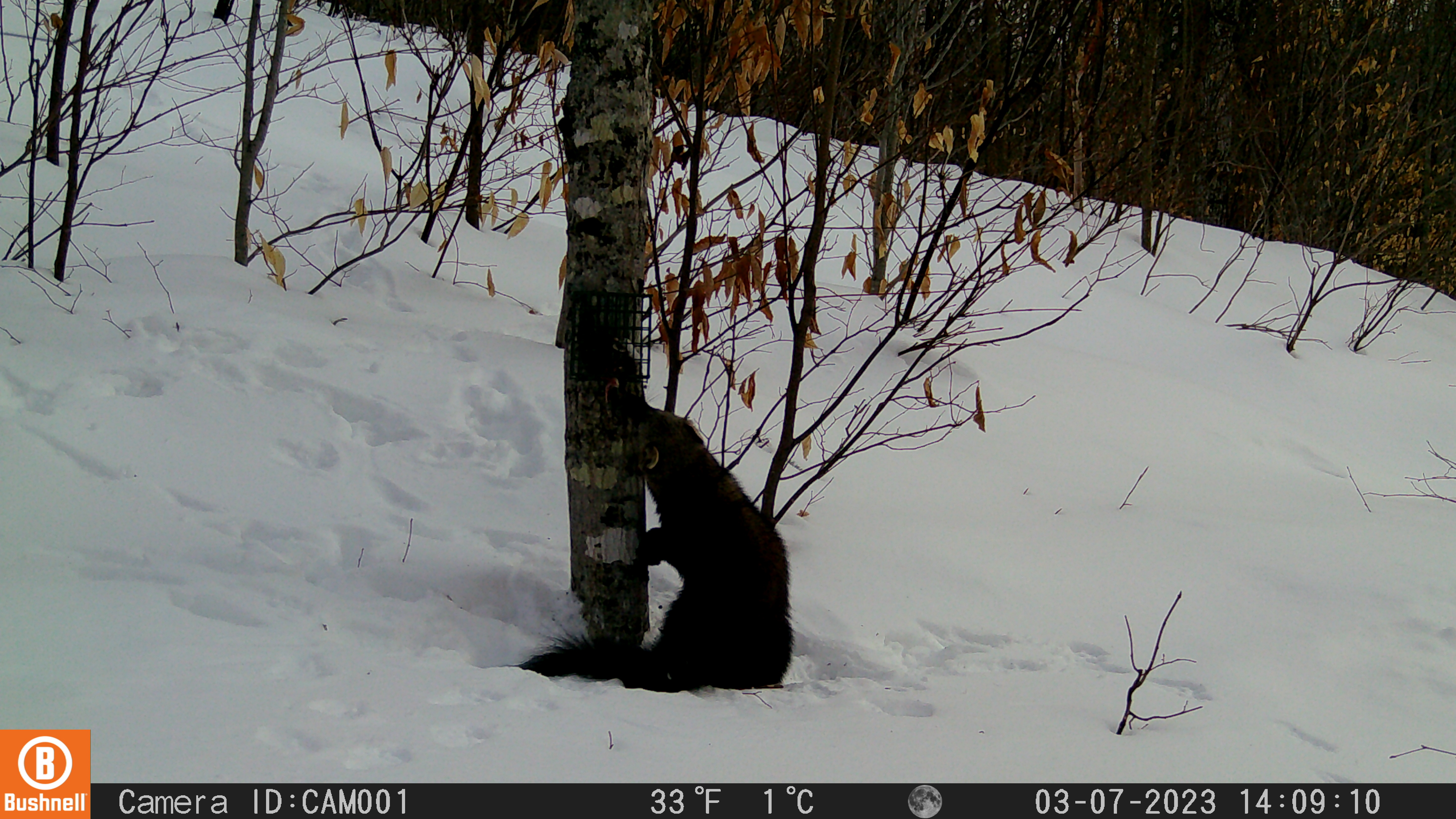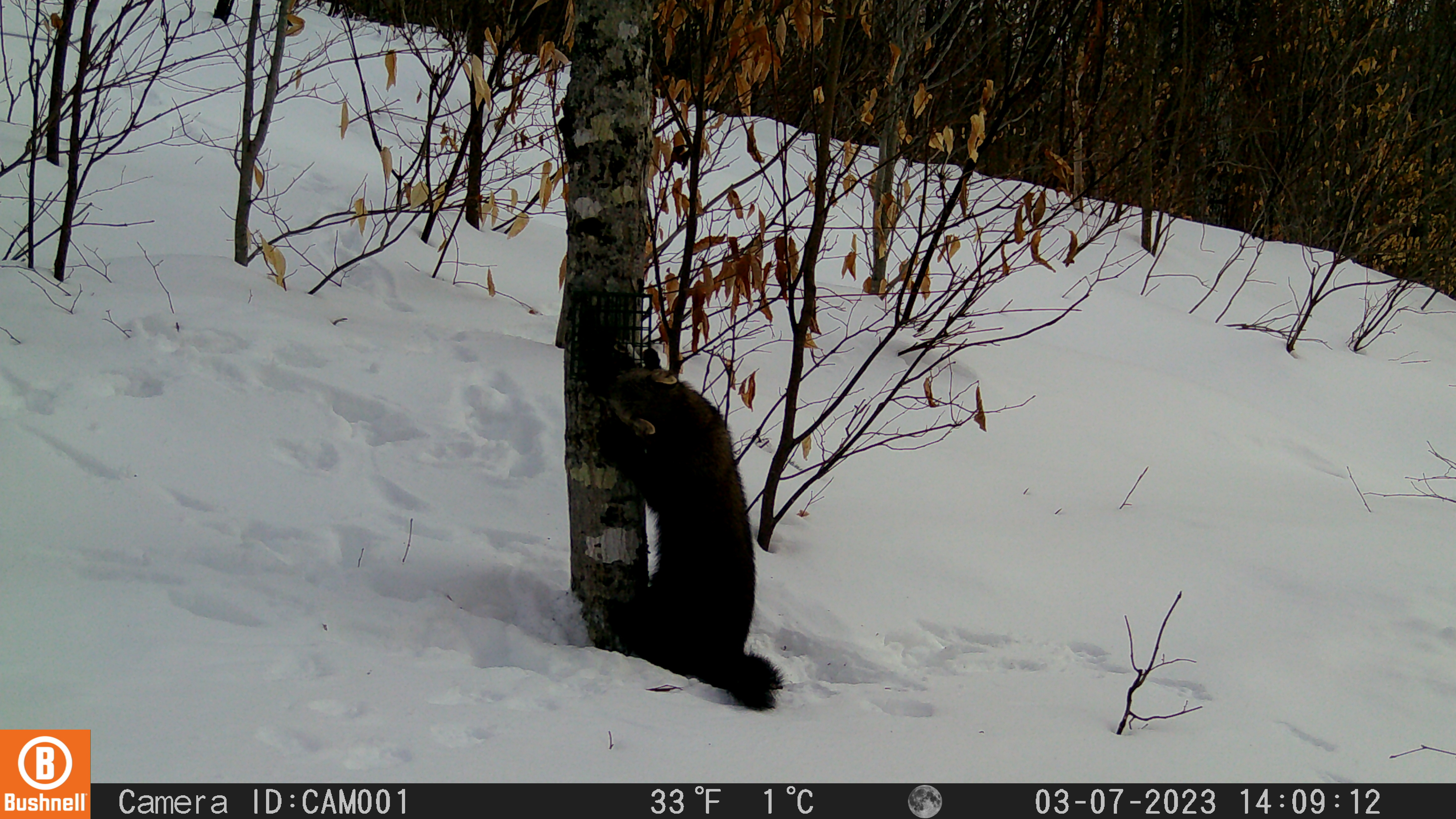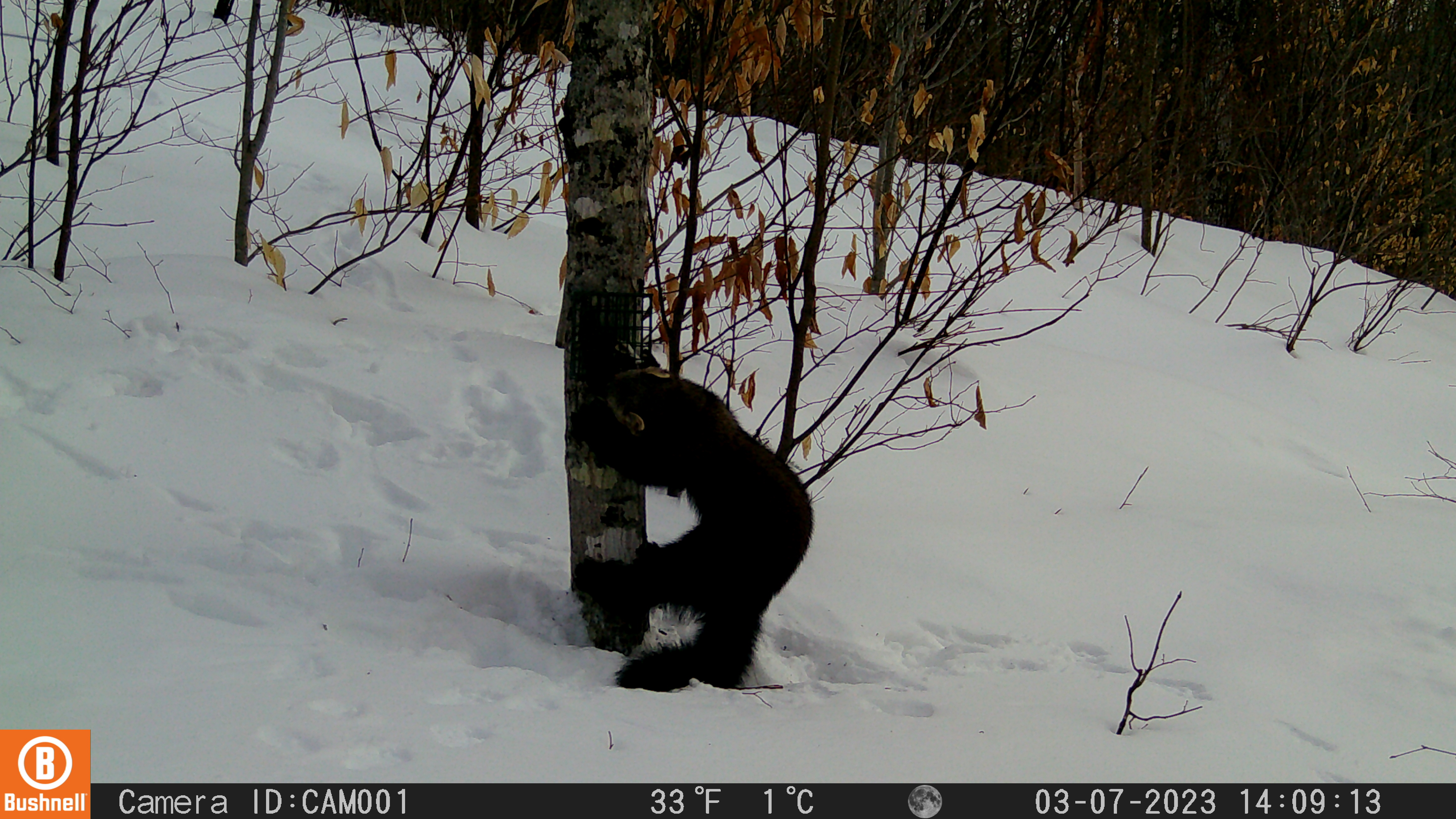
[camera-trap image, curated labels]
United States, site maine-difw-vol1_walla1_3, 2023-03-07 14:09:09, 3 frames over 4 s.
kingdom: Animalia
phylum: Chordata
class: Mammalia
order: Carnivora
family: Mustelidae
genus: Pekania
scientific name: Pekania pennanti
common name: fisher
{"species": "fisher (Pekania pennanti)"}